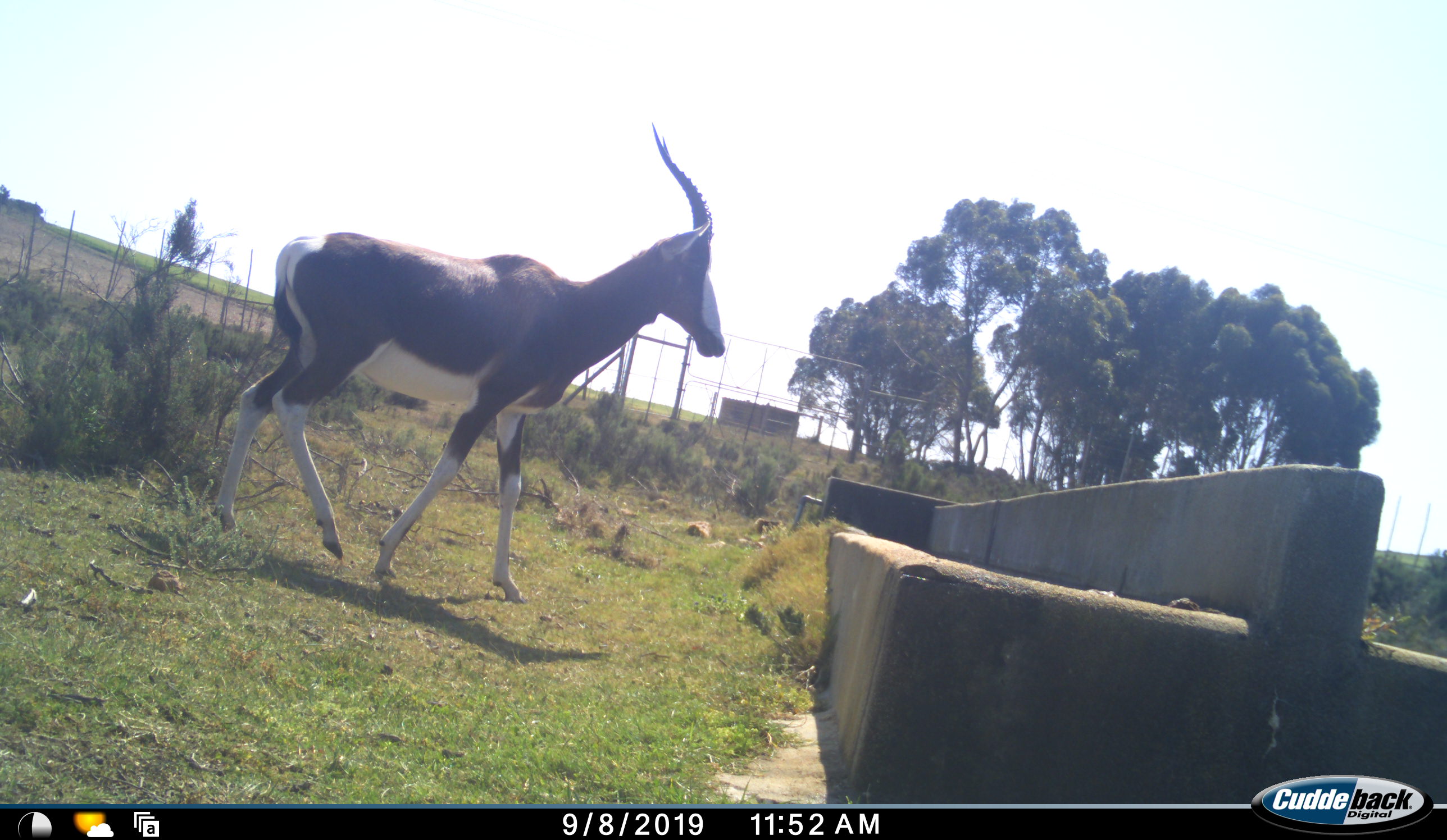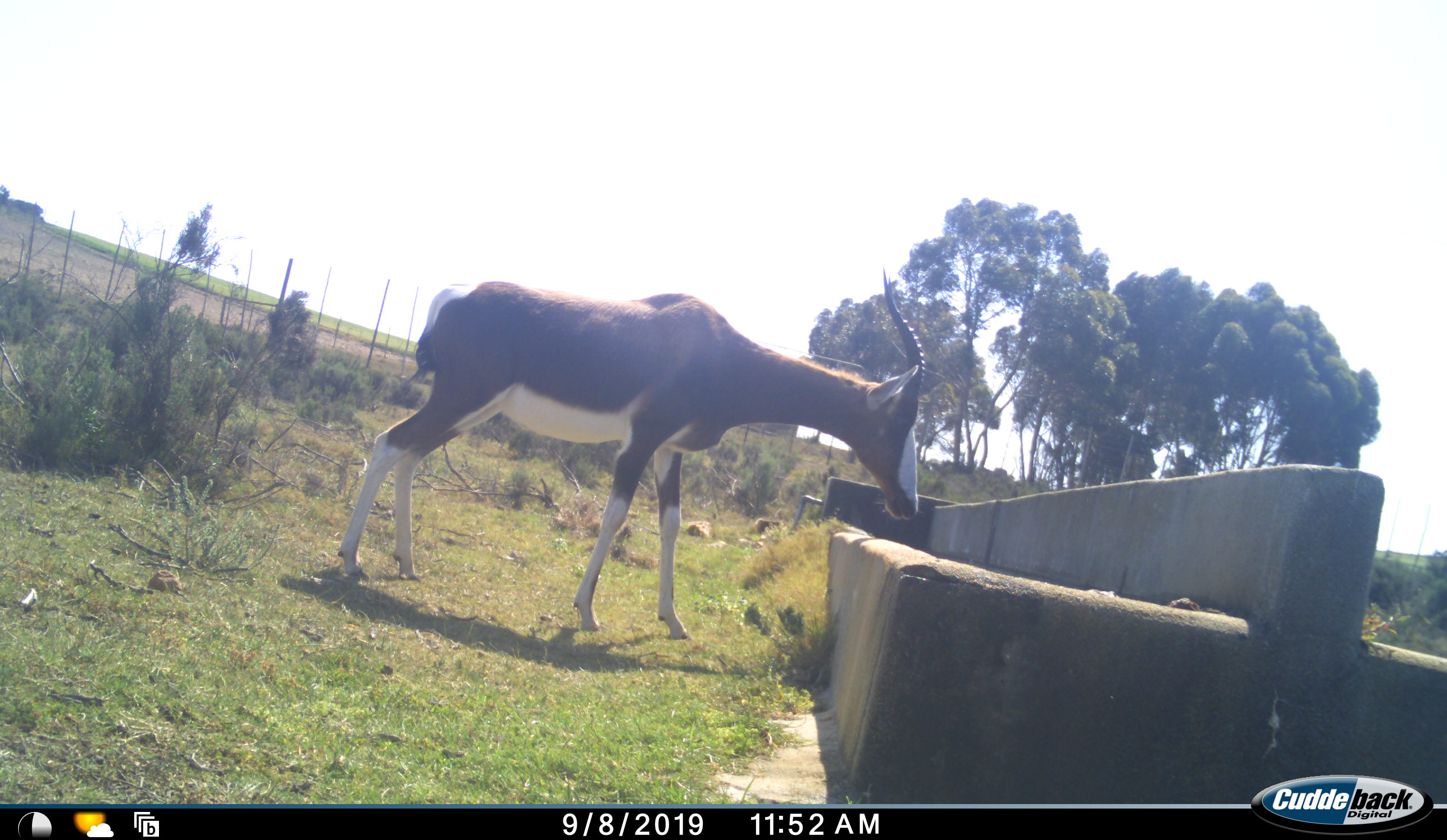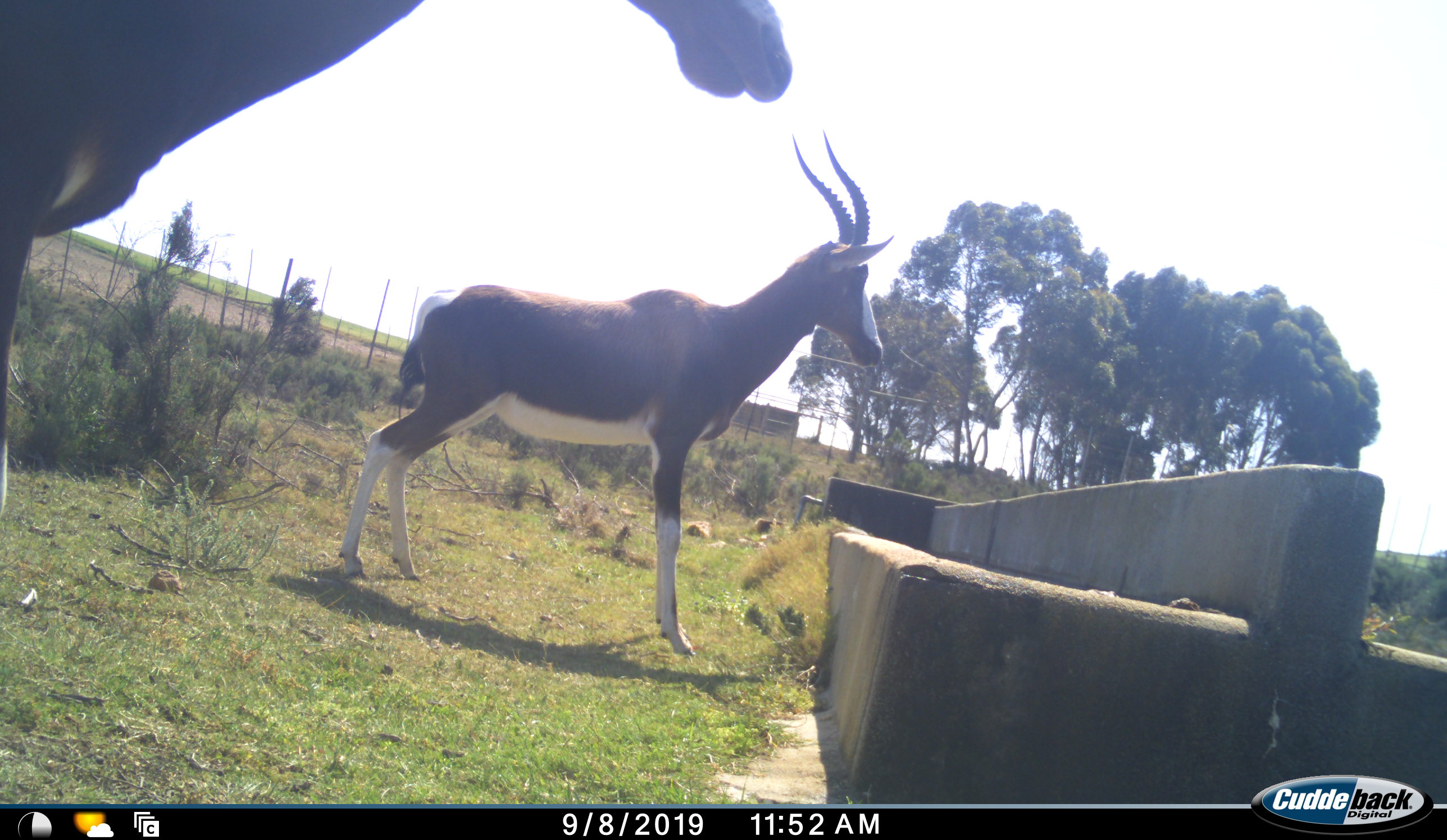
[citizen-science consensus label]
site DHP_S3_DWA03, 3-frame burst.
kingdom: Animalia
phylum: Chordata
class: Mammalia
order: Artiodactyla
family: Bovidae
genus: Damaliscus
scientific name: Damaliscus pygargus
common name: bontebok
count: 2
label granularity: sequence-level